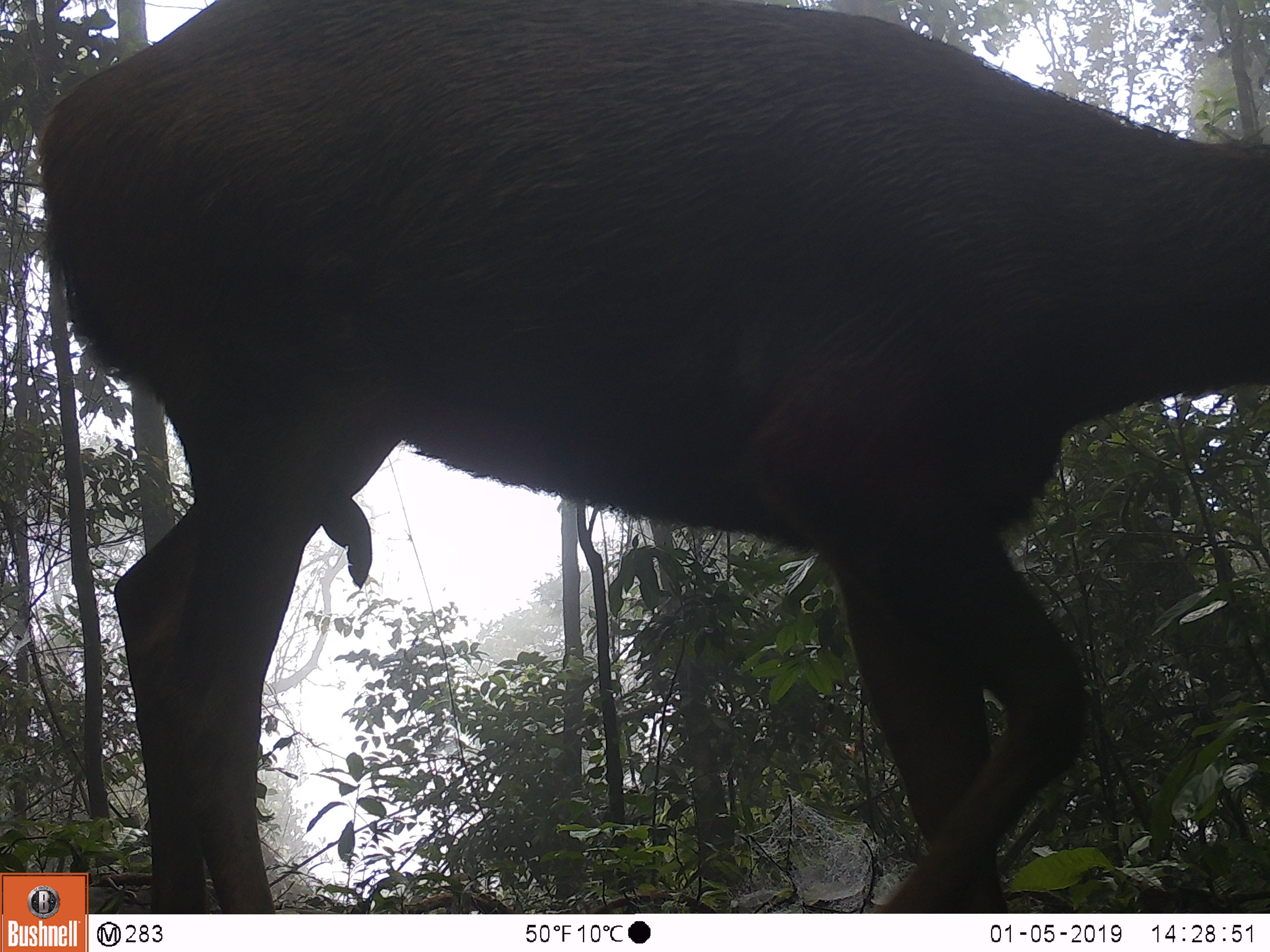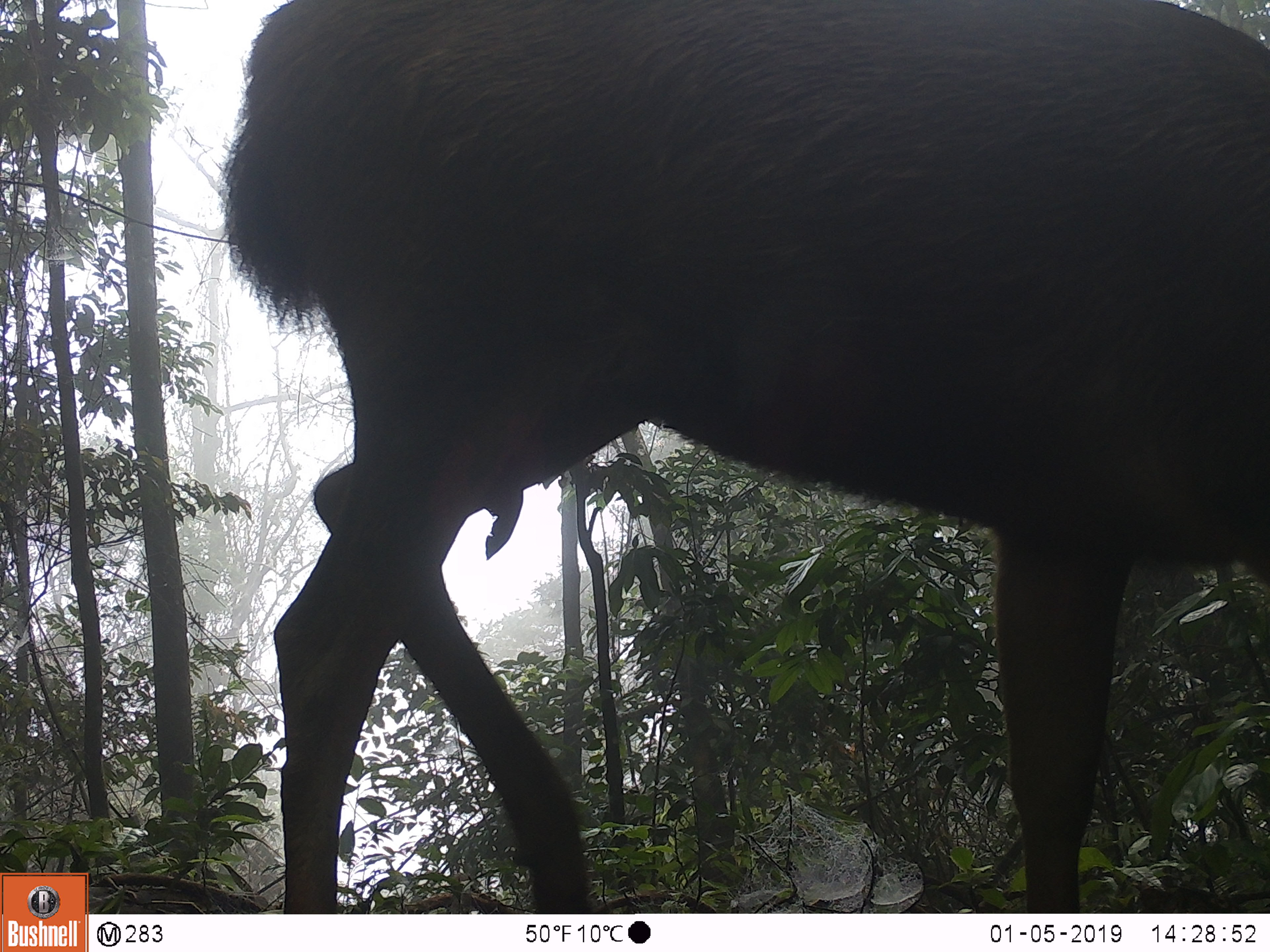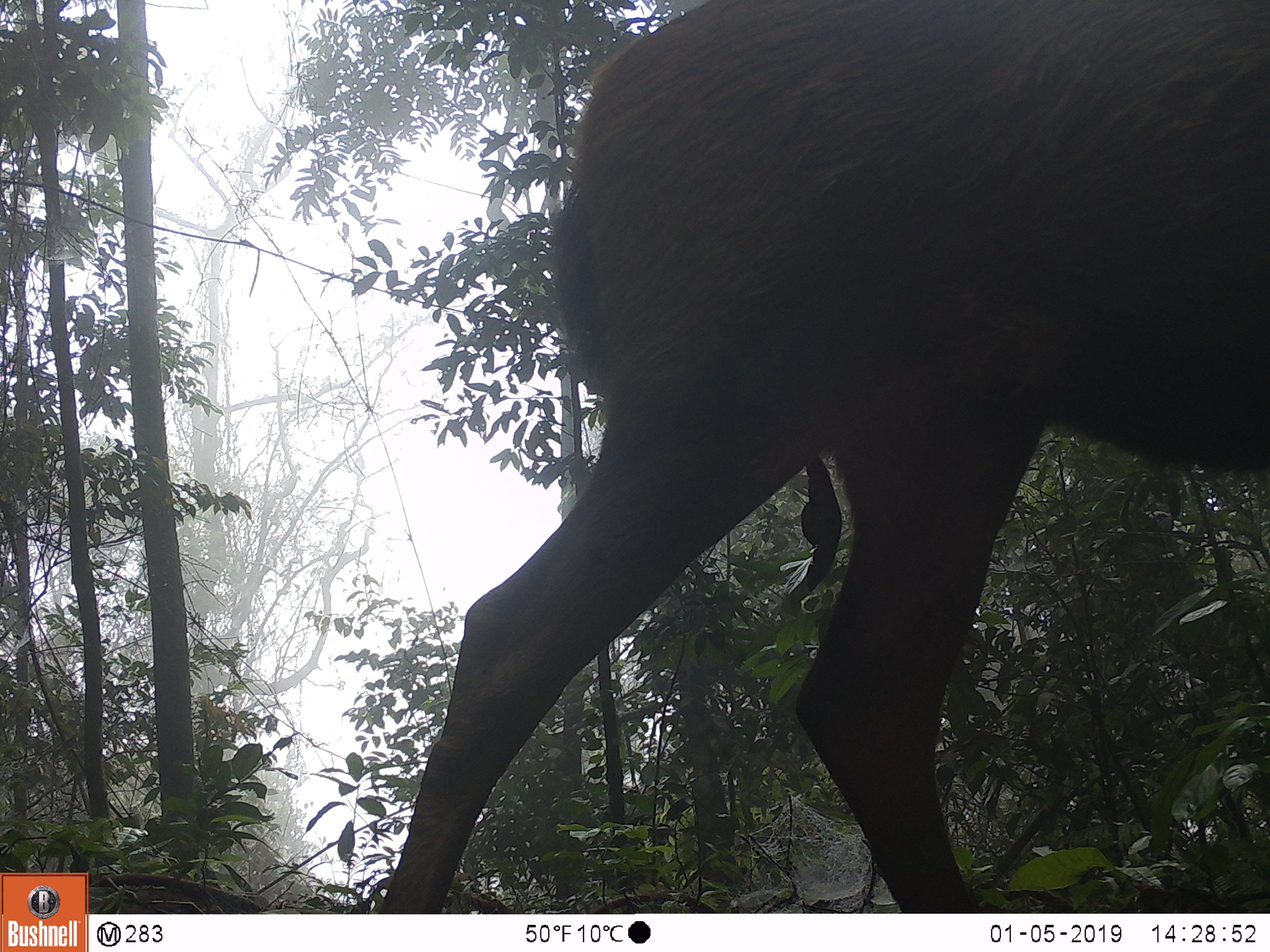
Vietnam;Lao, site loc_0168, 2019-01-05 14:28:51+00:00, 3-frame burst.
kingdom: Animalia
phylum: Chordata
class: Mammalia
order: Artiodactyla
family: Cervidae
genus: Rusa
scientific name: Rusa unicolor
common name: sambar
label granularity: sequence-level